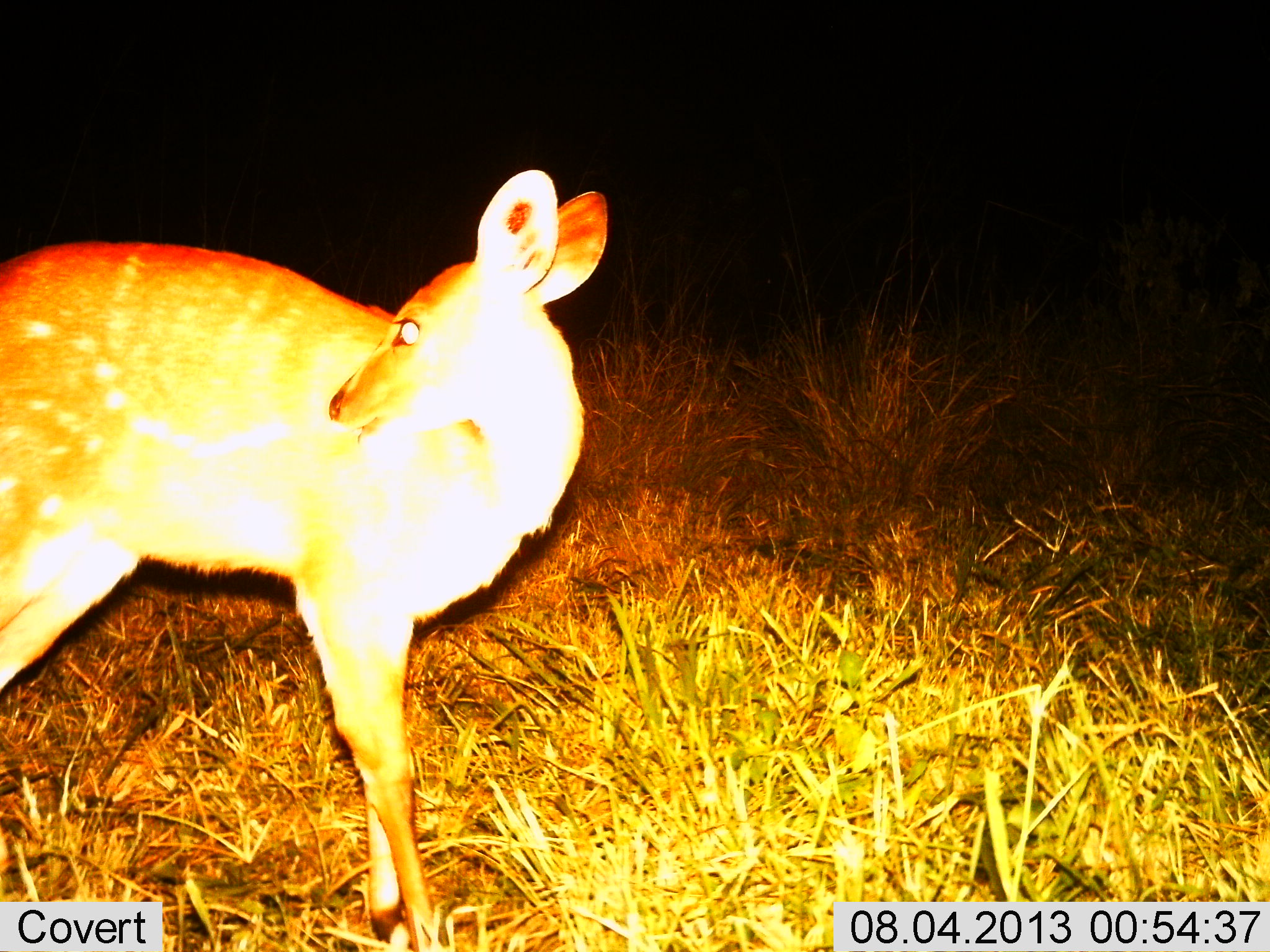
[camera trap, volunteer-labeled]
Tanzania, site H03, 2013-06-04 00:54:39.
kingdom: Animalia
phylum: Chordata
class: Mammalia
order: Artiodactyla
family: Bovidae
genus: Tragelaphus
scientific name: Tragelaphus scriptus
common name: bushbuck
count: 1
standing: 100%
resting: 0%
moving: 0%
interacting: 0%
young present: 8%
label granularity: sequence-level